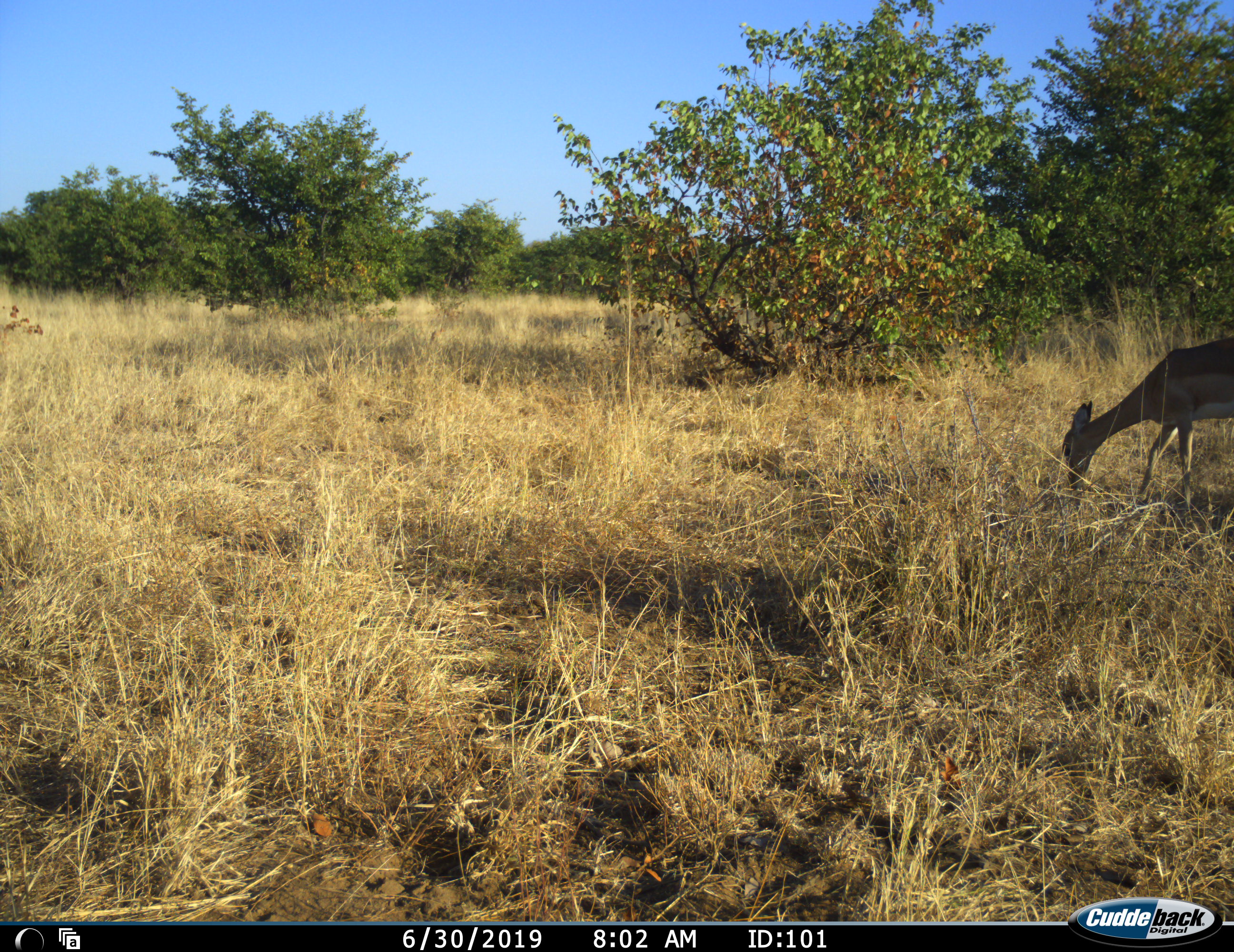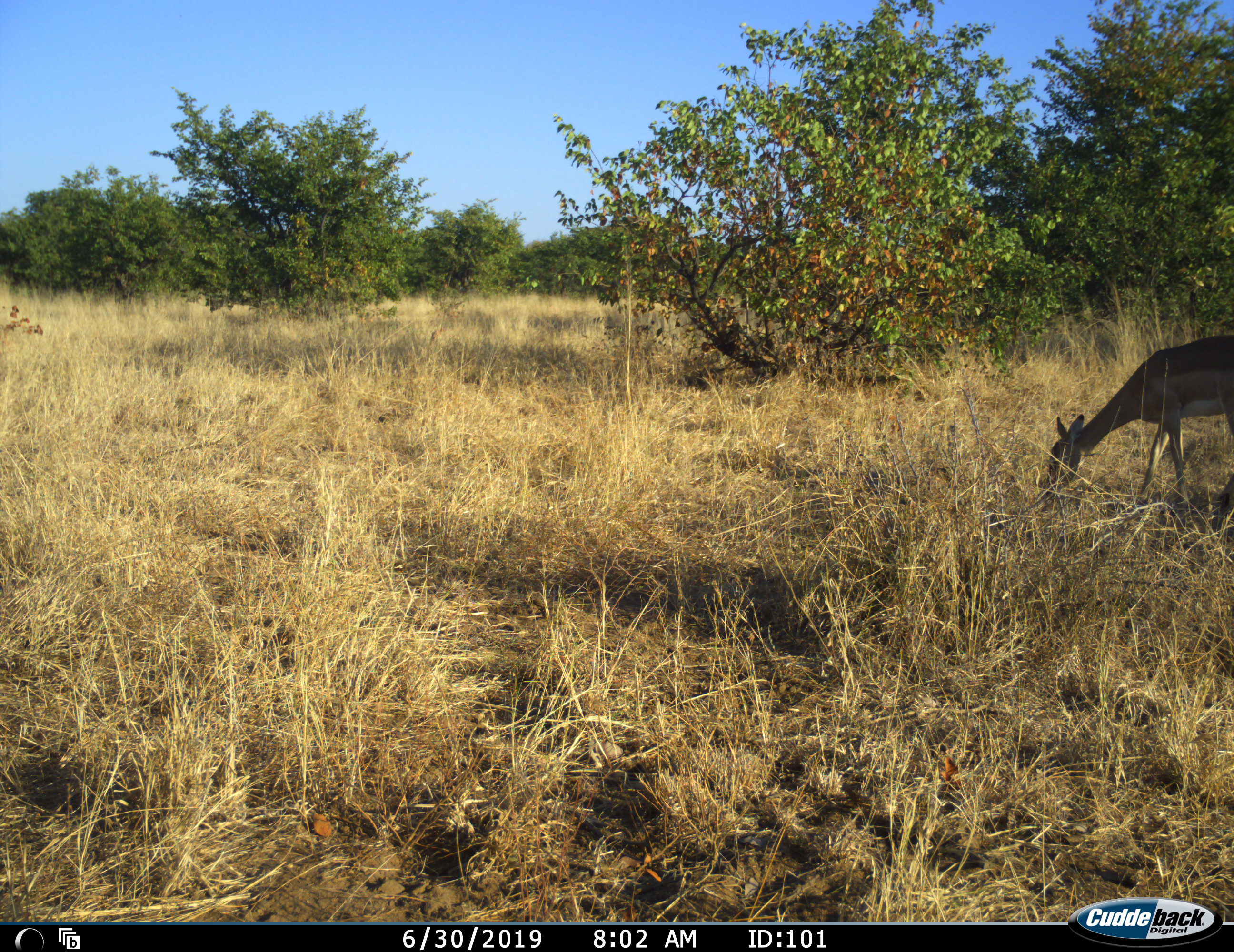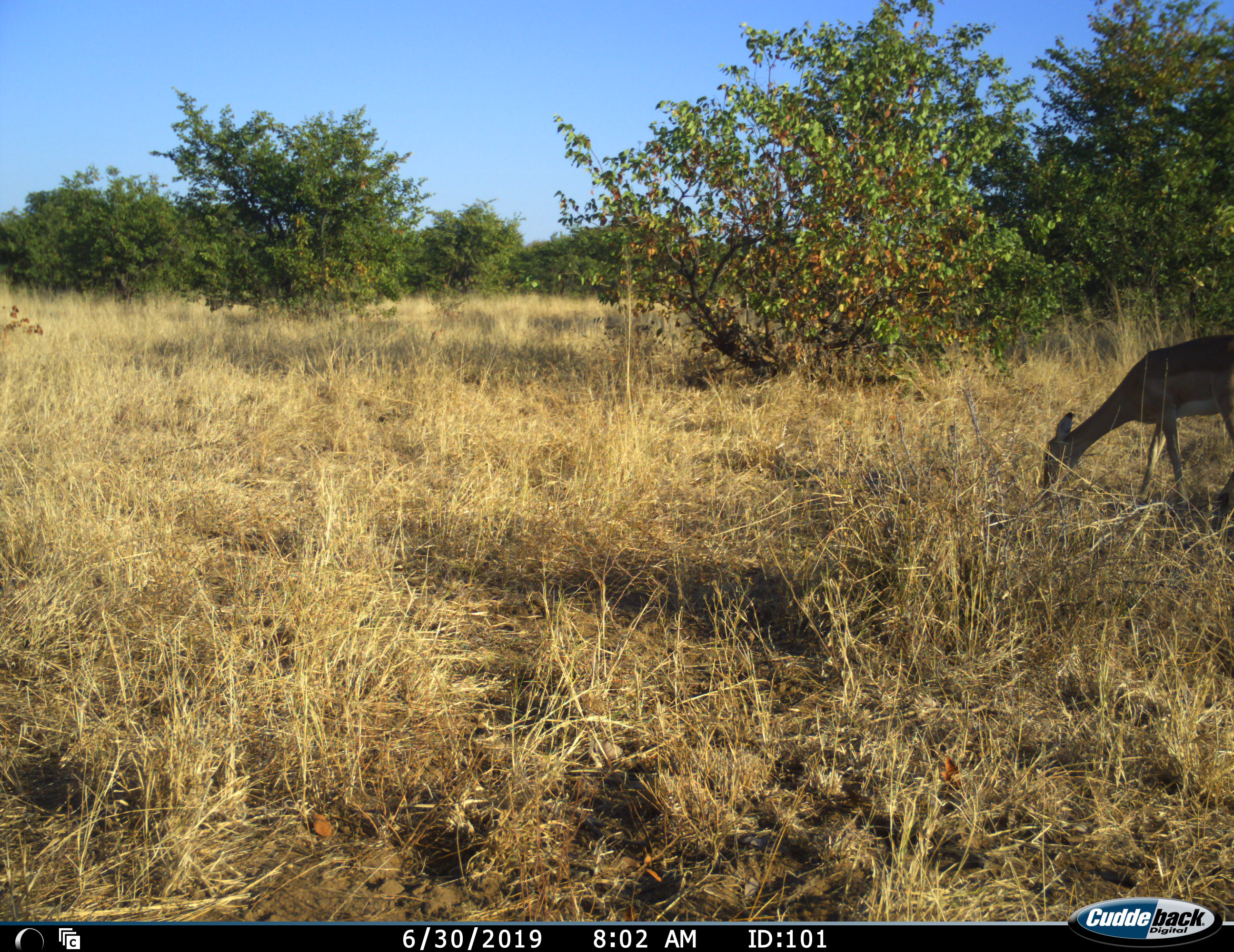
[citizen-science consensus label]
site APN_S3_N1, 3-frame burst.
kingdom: Animalia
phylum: Chordata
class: Mammalia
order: Artiodactyla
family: Bovidae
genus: Aepyceros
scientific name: Aepyceros melampus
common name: impala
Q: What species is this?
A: Impala (Aepyceros melampus).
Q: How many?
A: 1.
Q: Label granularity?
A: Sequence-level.